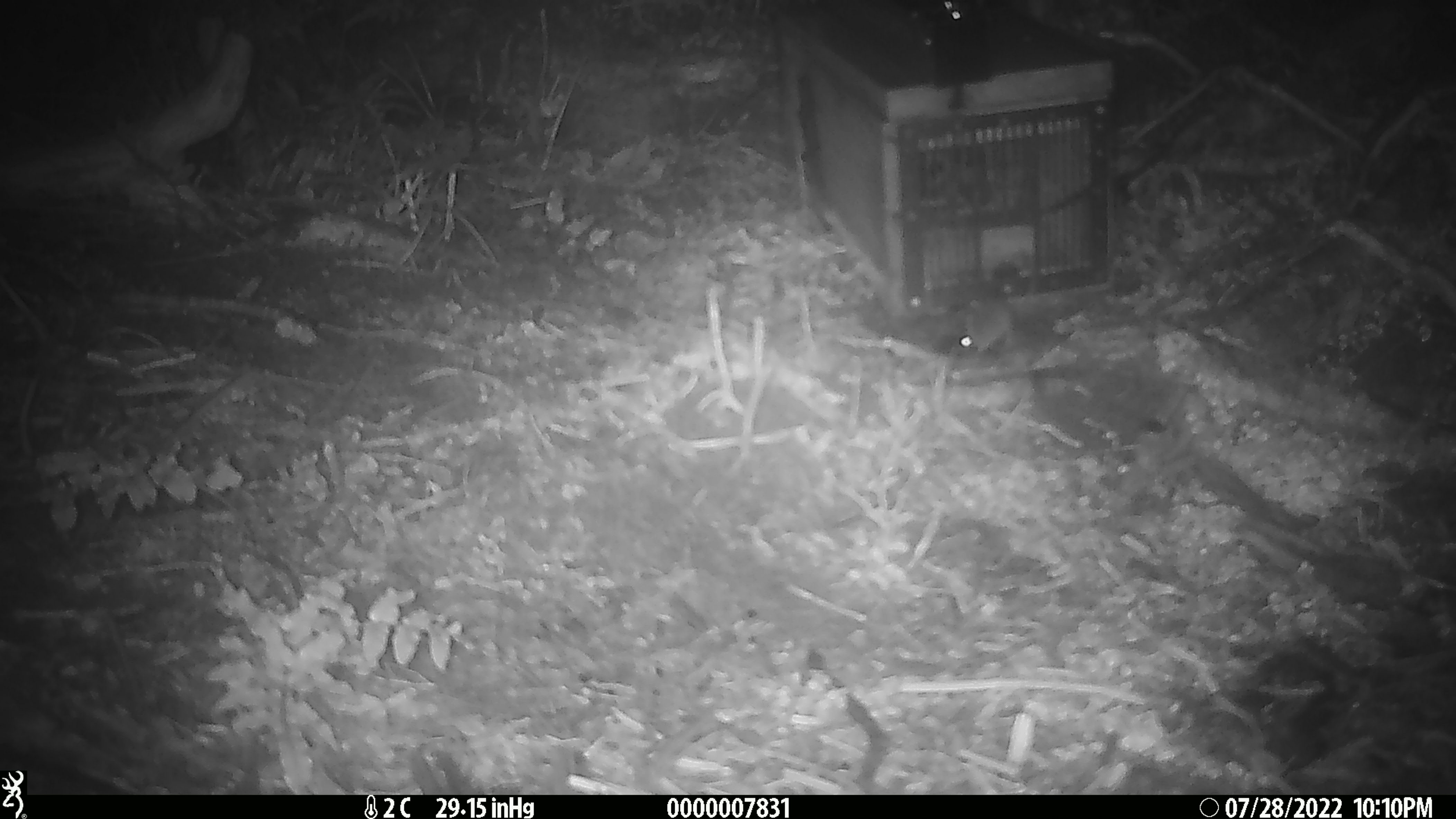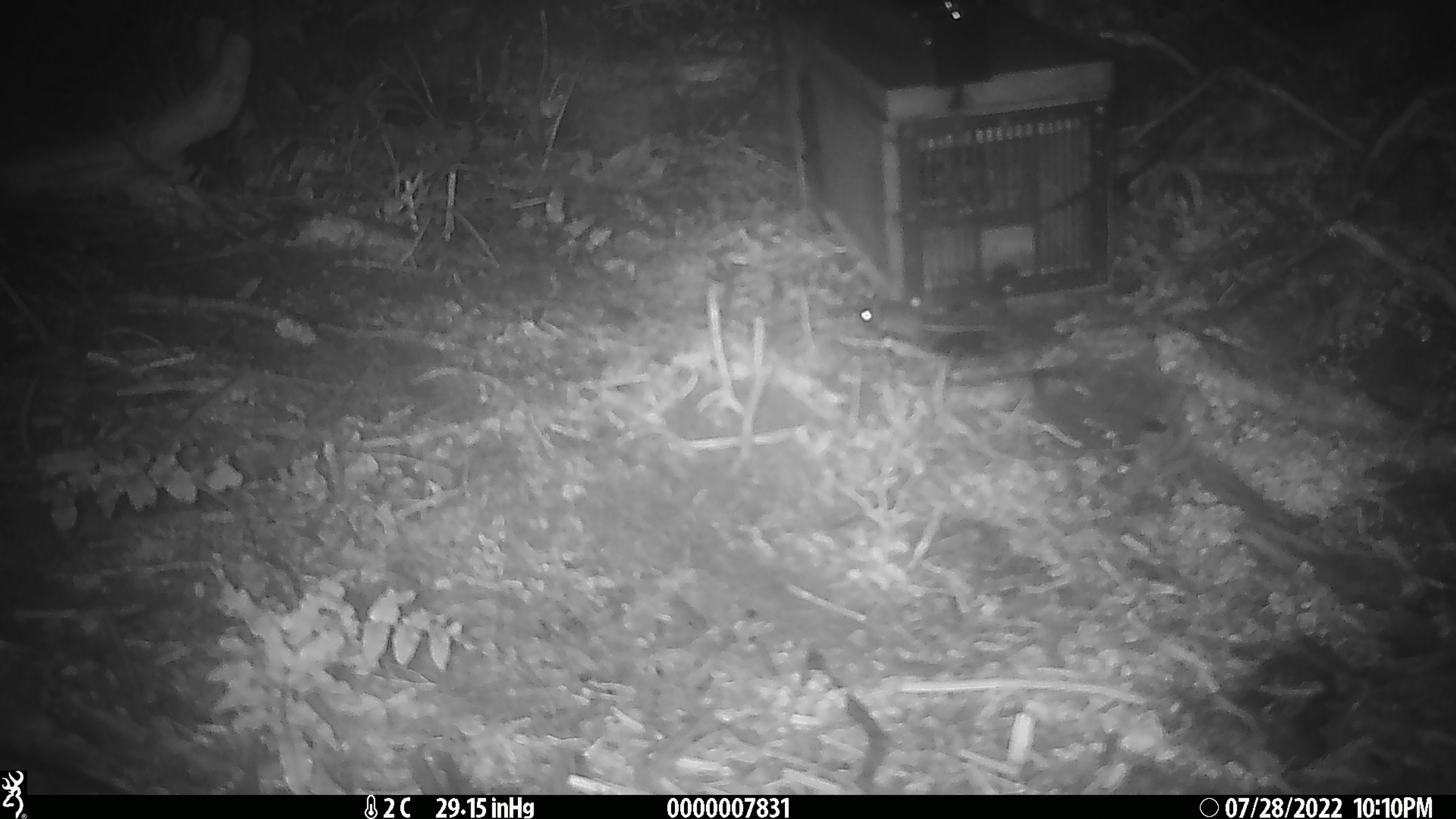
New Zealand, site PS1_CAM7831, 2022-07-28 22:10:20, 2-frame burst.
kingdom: Animalia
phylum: Chordata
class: Mammalia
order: Rodentia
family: Muridae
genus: Mus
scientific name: Mus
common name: mouse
Mouse (Mus).